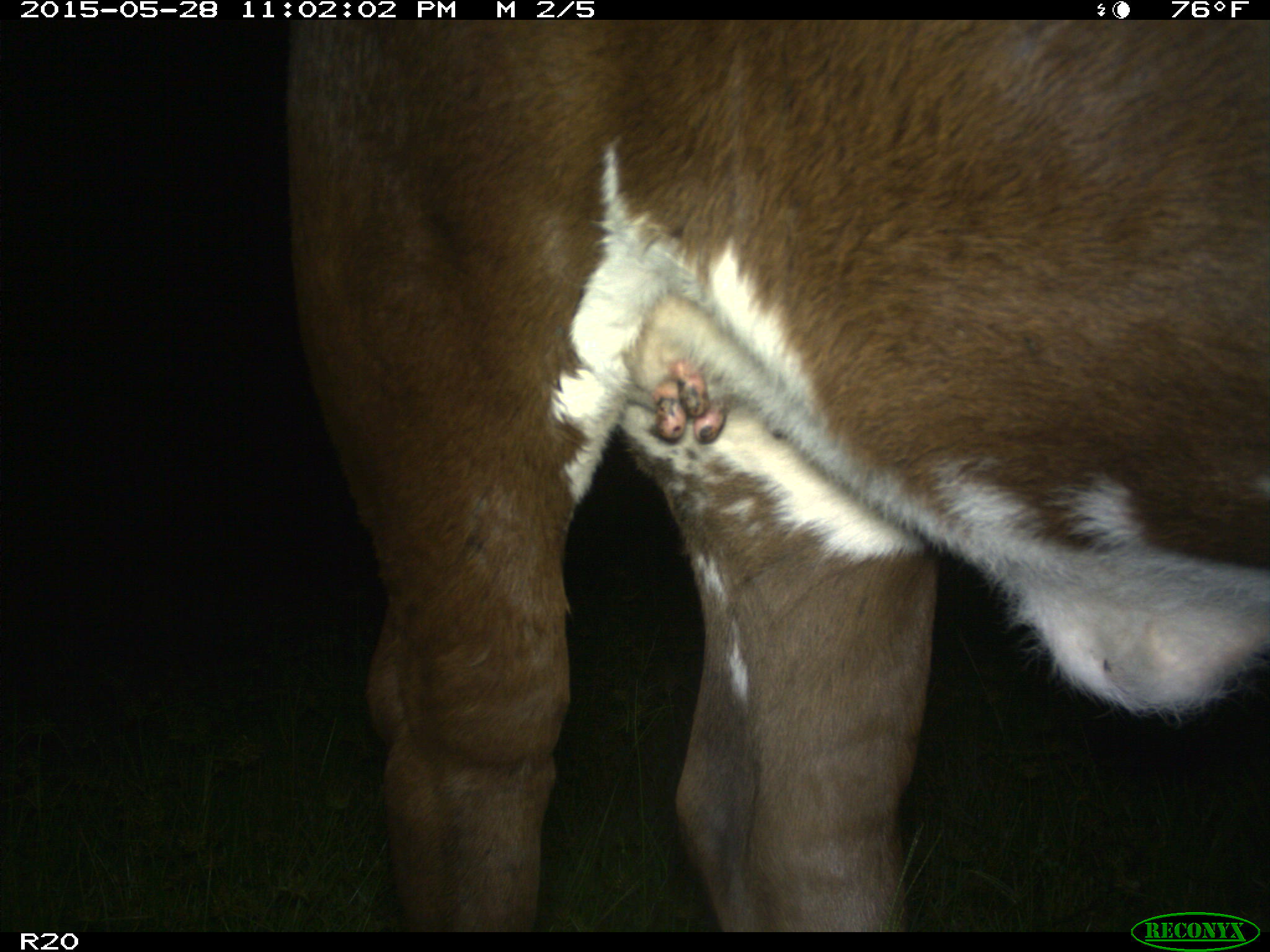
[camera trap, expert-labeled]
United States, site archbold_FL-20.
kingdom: Animalia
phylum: Chordata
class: Mammalia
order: Artiodactyla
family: Bovidae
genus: Bos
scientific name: Bos taurus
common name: domestic cow